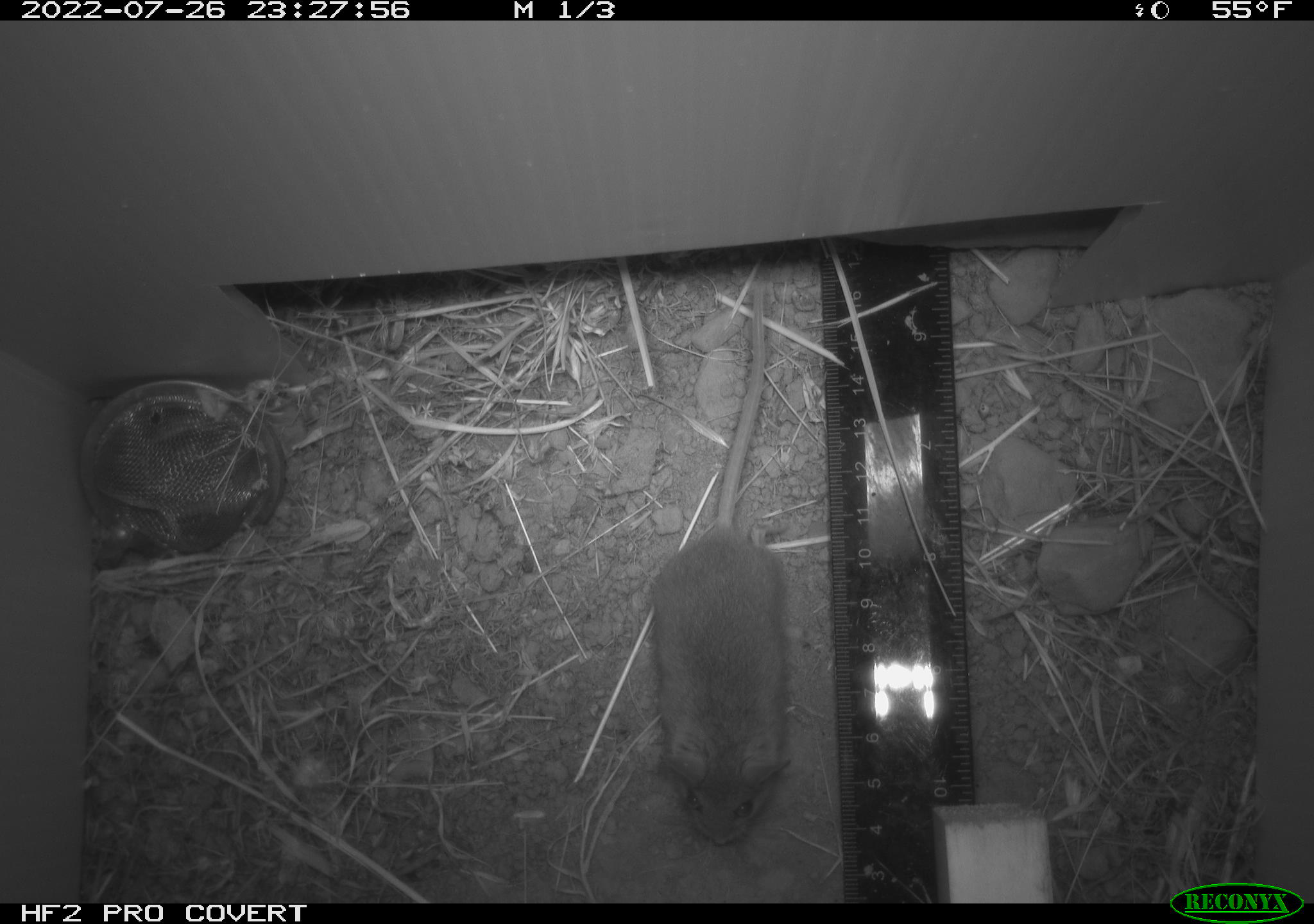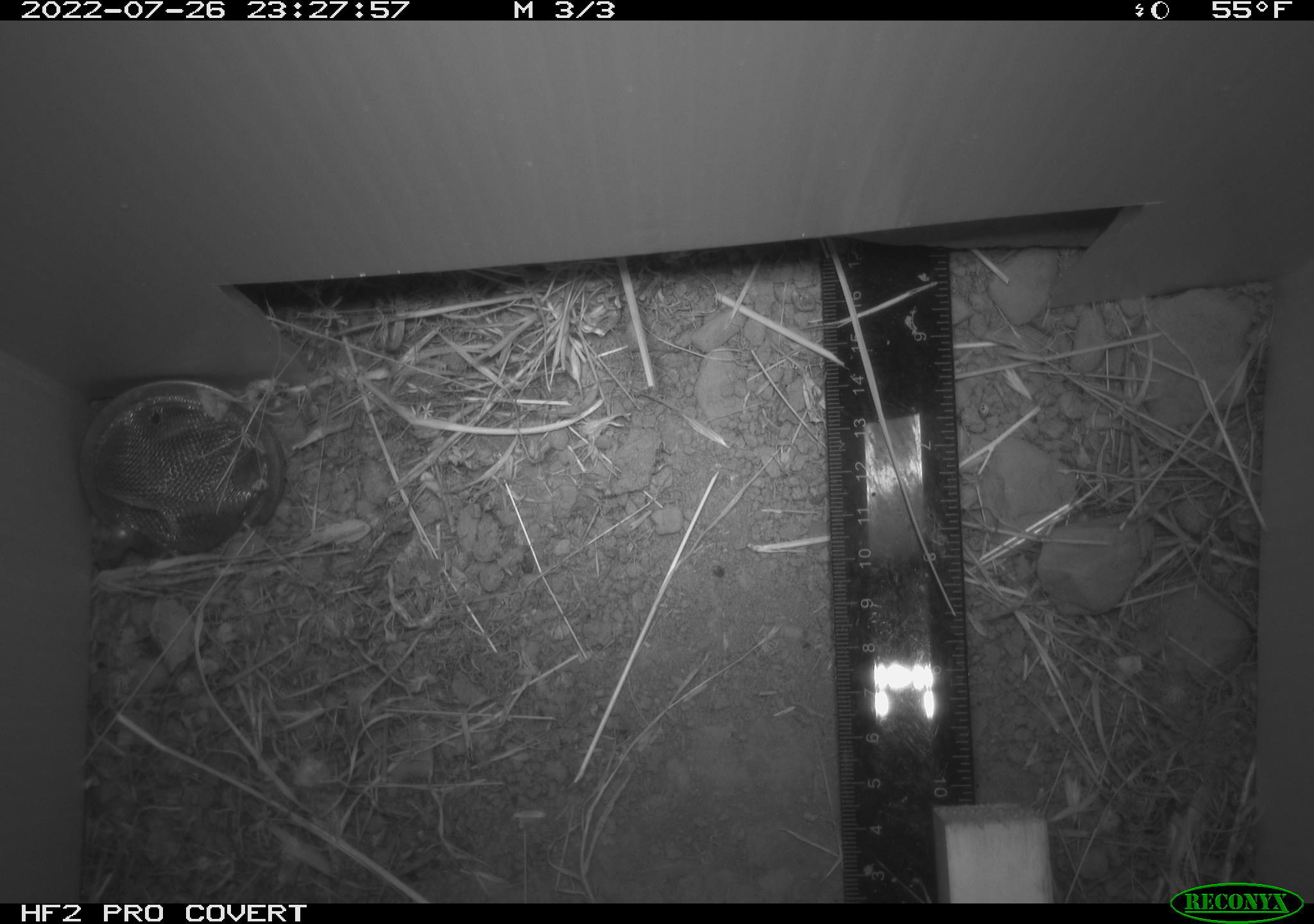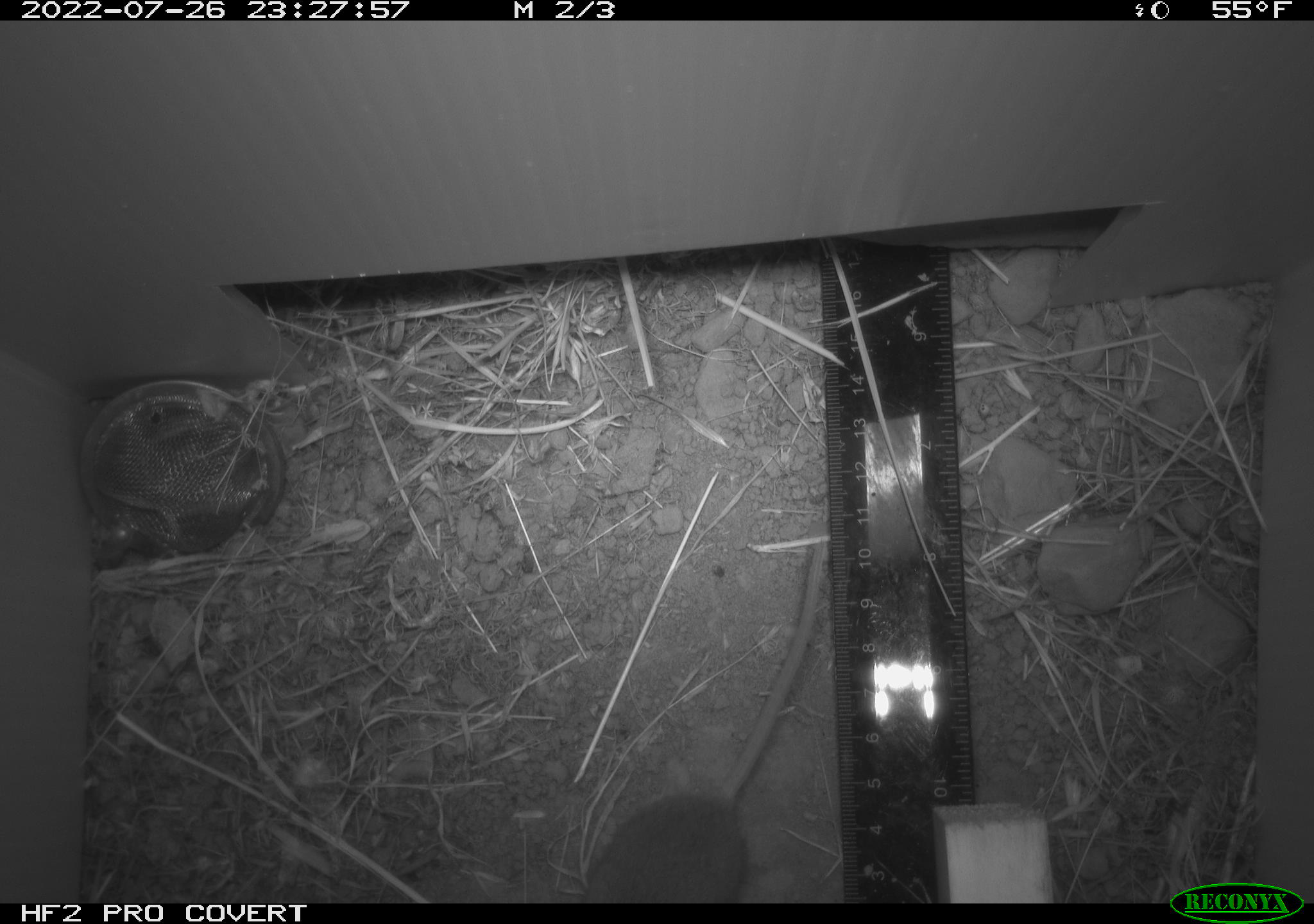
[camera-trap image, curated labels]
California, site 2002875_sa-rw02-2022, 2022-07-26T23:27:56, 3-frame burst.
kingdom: Animalia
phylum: Chordata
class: Mammalia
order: Rodentia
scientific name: Rodentia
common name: mouse species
Mouse species (Rodentia).